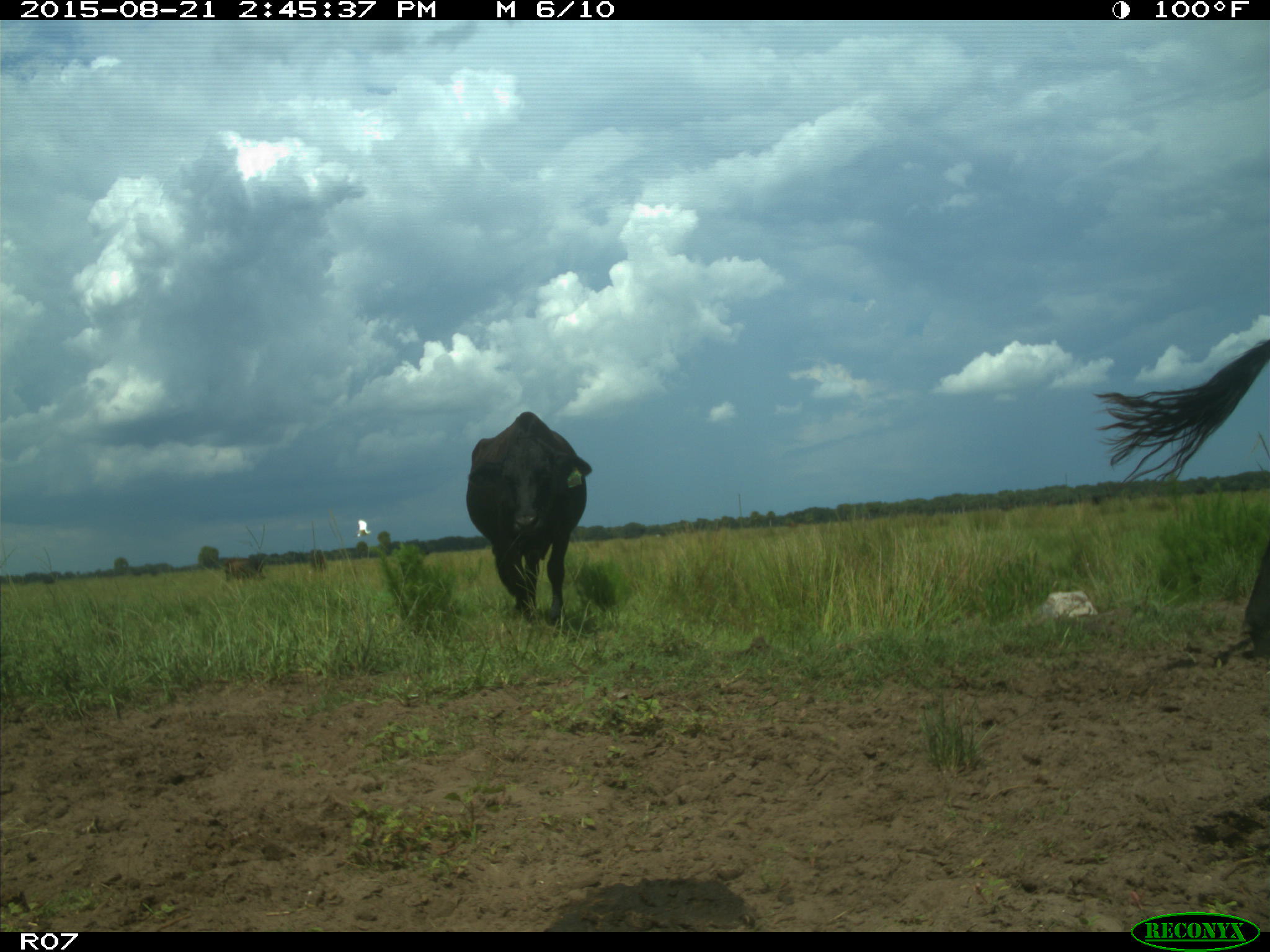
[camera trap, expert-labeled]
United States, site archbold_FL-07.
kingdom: Animalia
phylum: Chordata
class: Mammalia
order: Artiodactyla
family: Bovidae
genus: Bos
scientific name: Bos taurus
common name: domestic cow